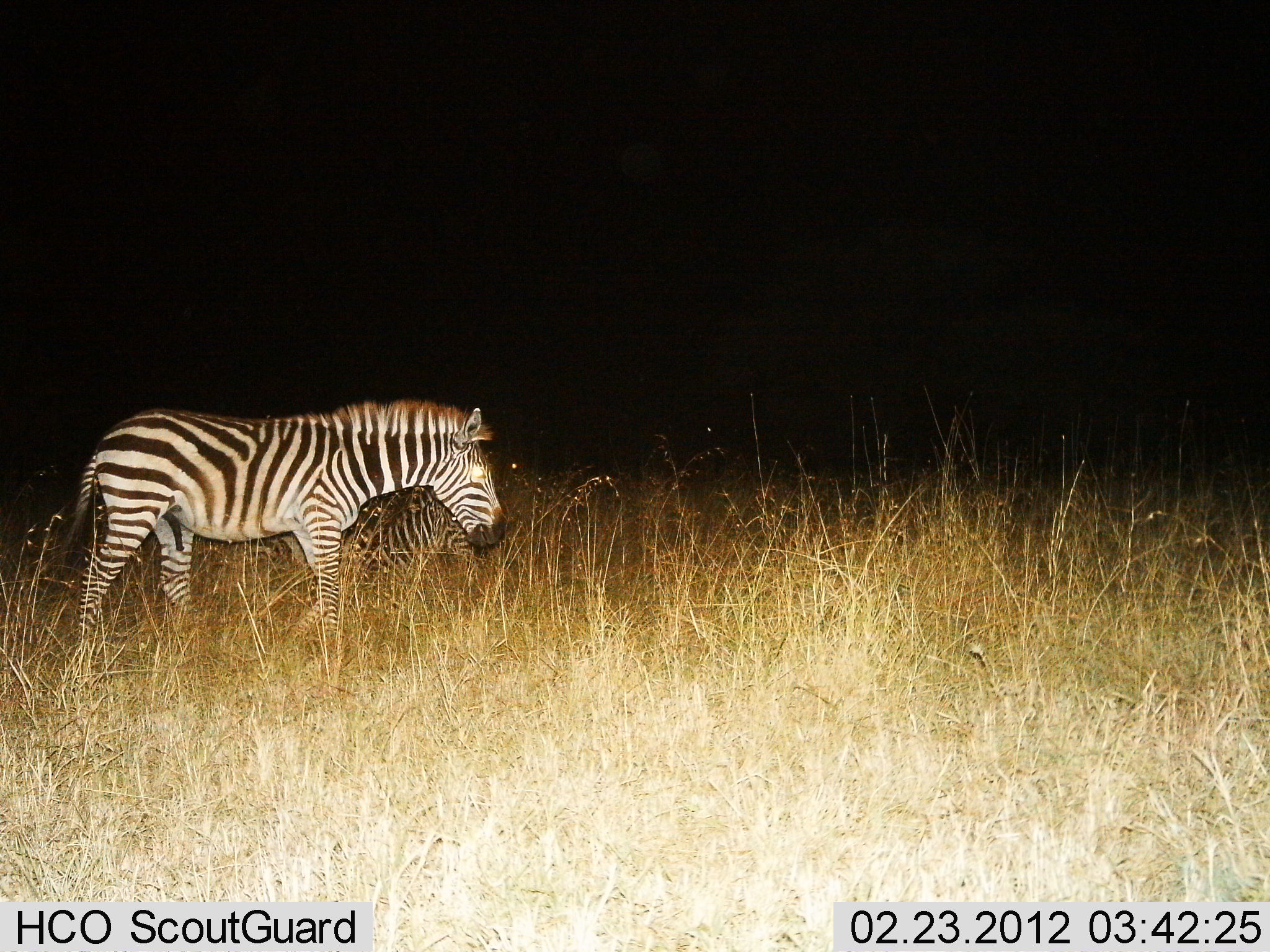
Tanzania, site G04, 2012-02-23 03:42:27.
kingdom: Animalia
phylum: Chordata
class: Mammalia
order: Perissodactyla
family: Equidae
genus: Equus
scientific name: Equus quagga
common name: plains zebra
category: zebra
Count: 2.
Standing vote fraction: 38%.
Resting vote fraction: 21%.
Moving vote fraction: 67%.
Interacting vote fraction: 0%.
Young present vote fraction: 4%.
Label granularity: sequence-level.